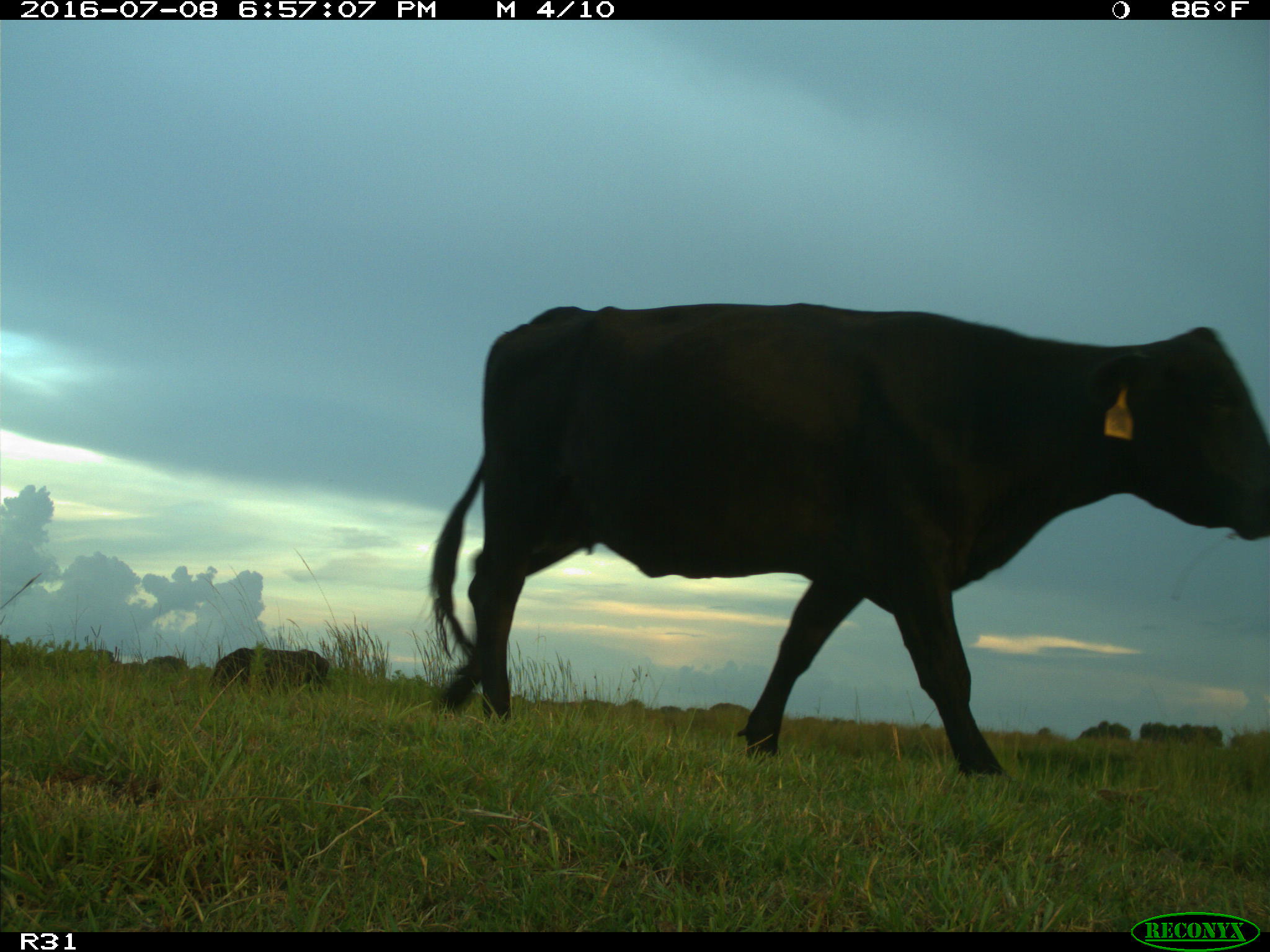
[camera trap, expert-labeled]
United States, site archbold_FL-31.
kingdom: Animalia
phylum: Chordata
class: Mammalia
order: Artiodactyla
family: Bovidae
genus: Bos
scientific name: Bos taurus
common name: domestic cow